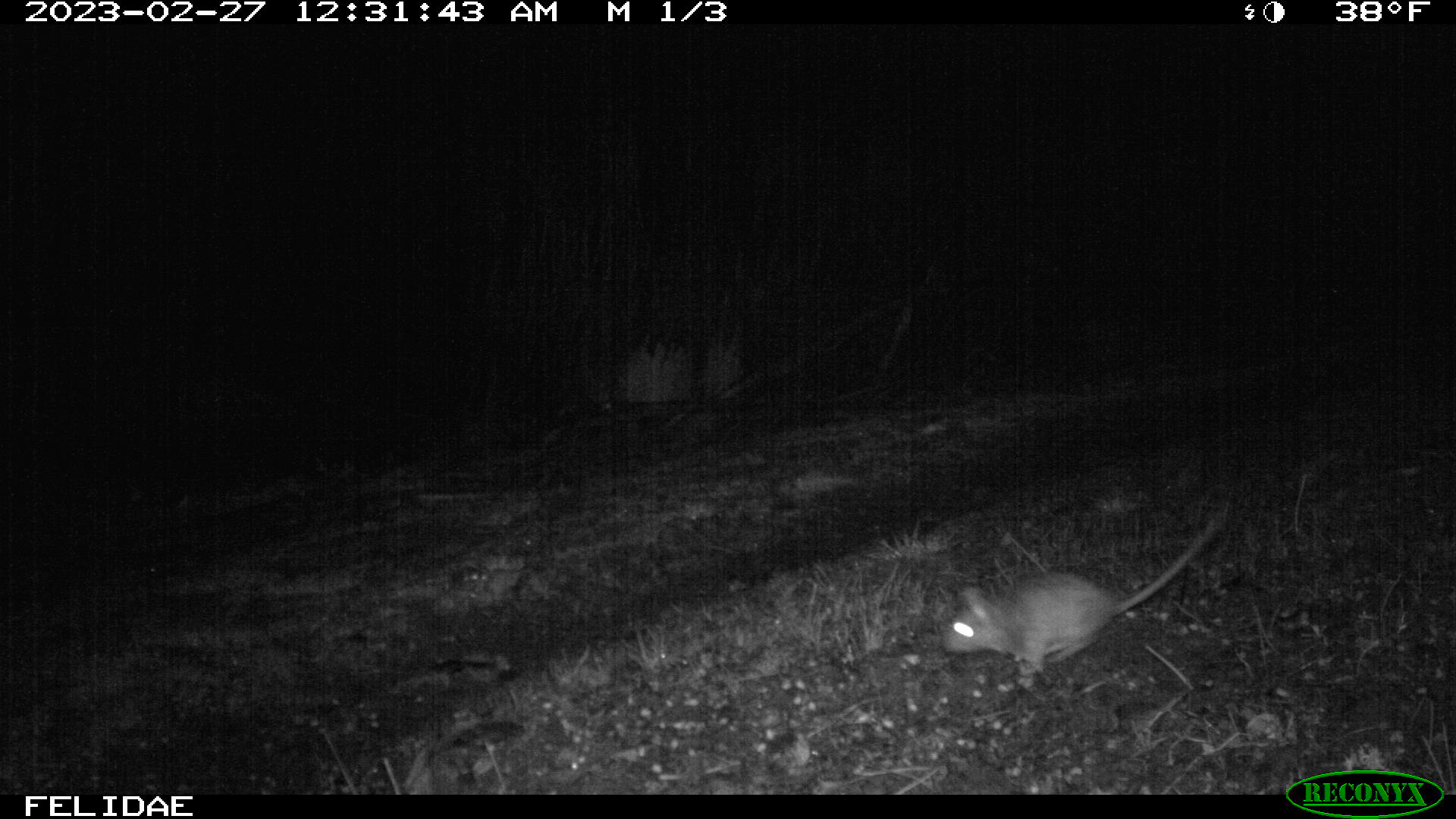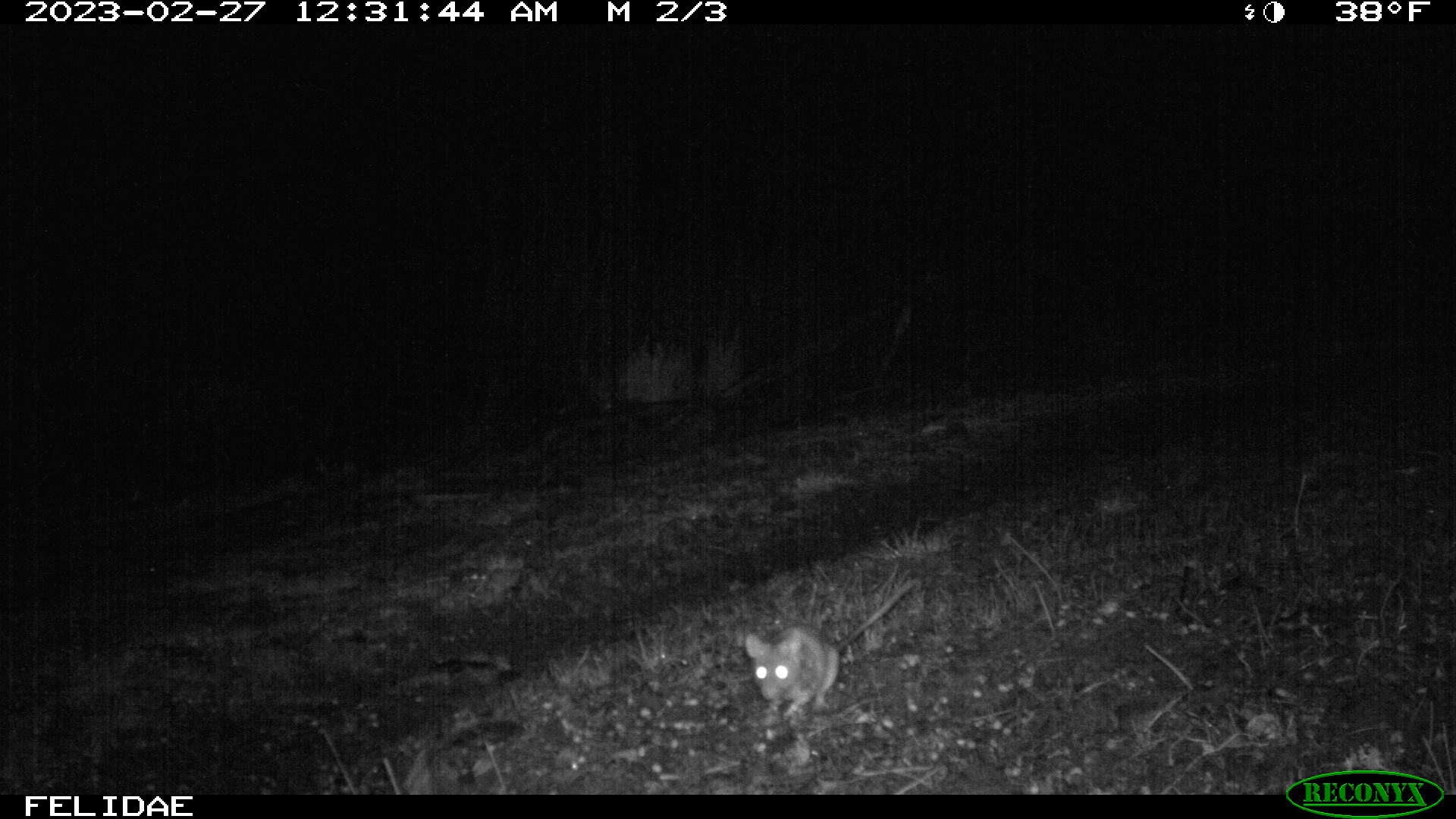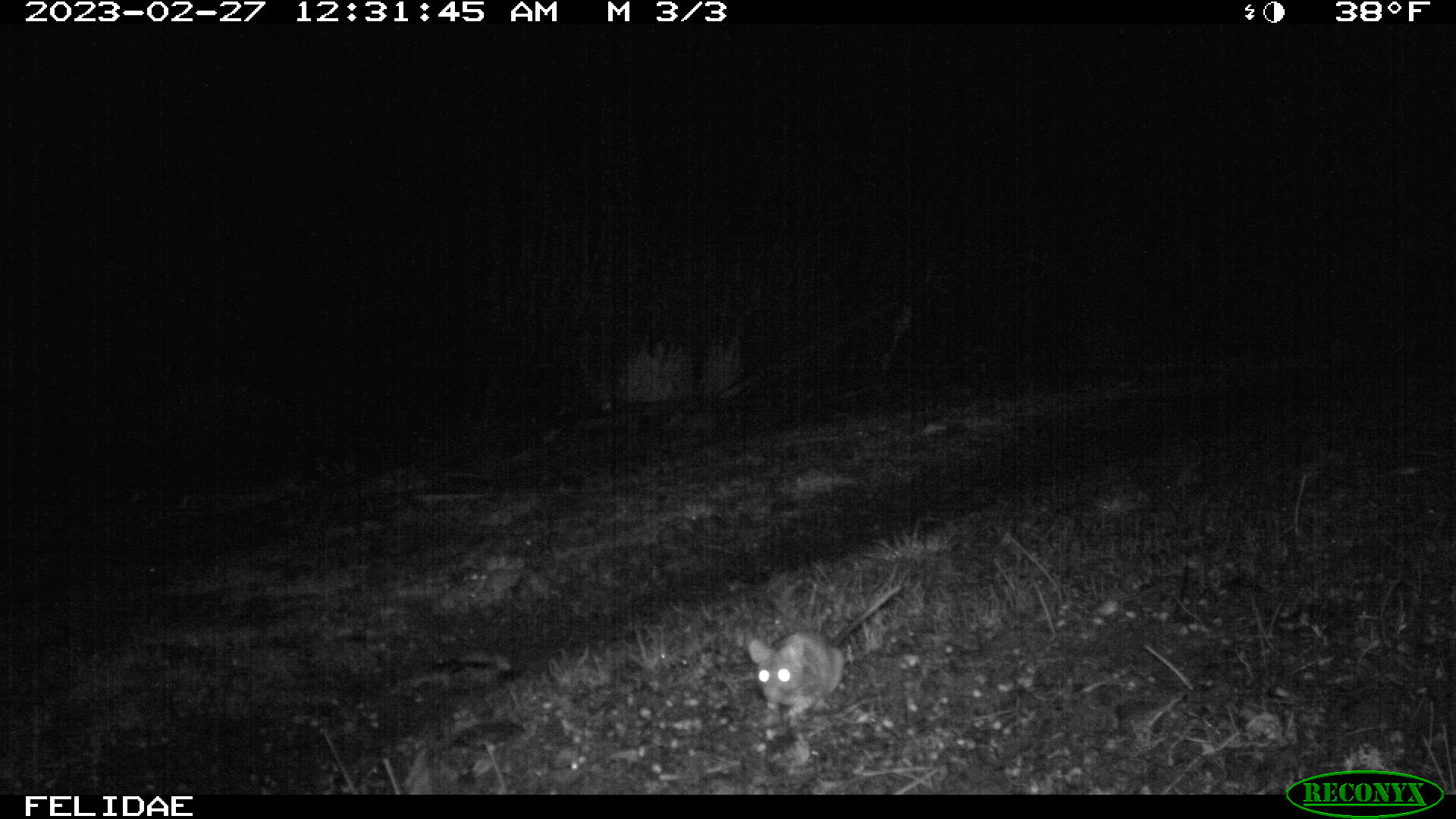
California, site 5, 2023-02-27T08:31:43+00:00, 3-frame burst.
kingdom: Animalia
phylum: Chordata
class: Mammalia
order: Rodentia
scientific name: Rodentia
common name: mouse or rat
Mouse or rat (Rodentia).